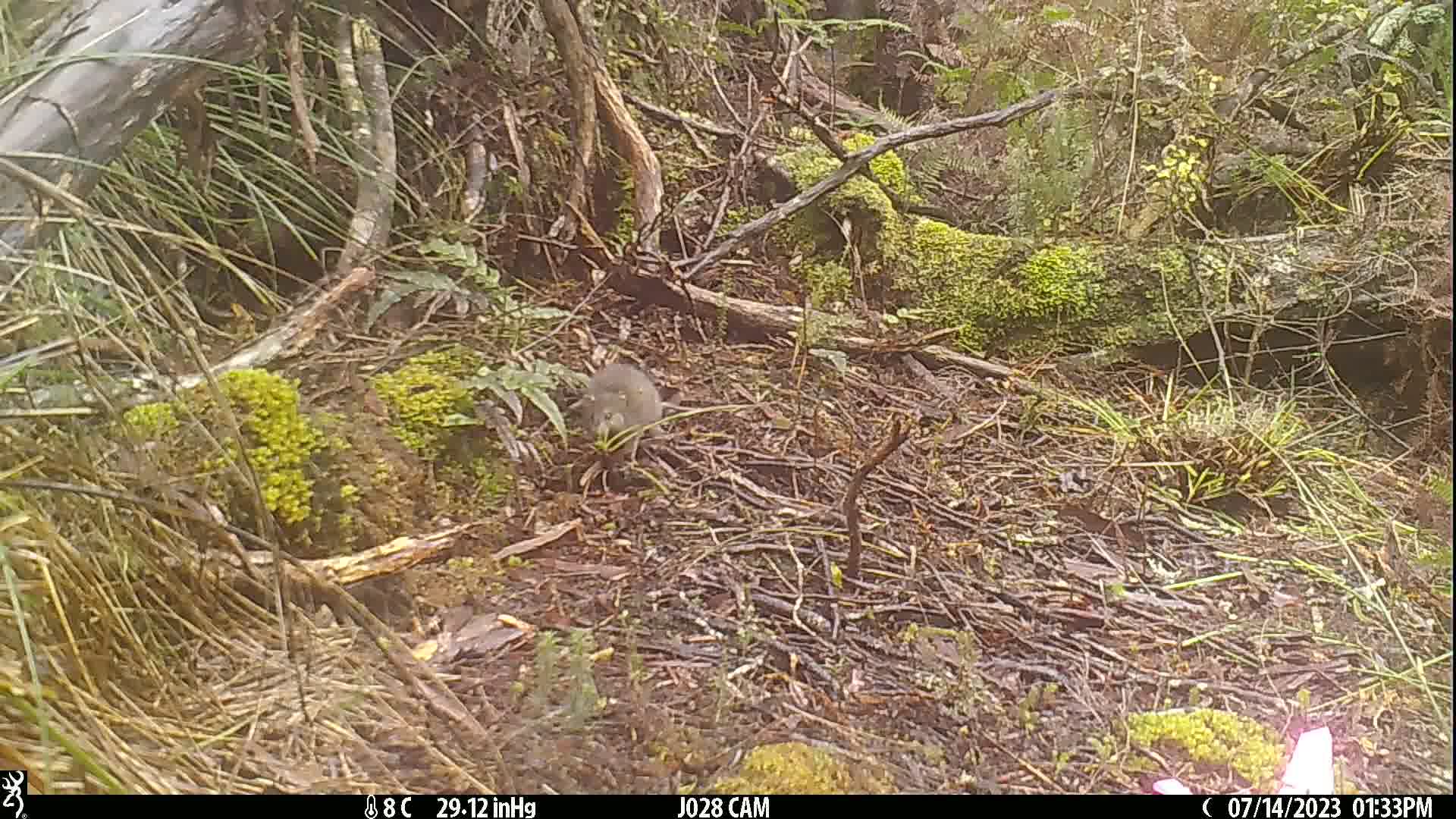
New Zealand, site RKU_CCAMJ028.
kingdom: Animalia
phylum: Chordata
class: Mammalia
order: Rodentia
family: Muridae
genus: Rattus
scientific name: Rattus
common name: rat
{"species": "rat (Rattus)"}